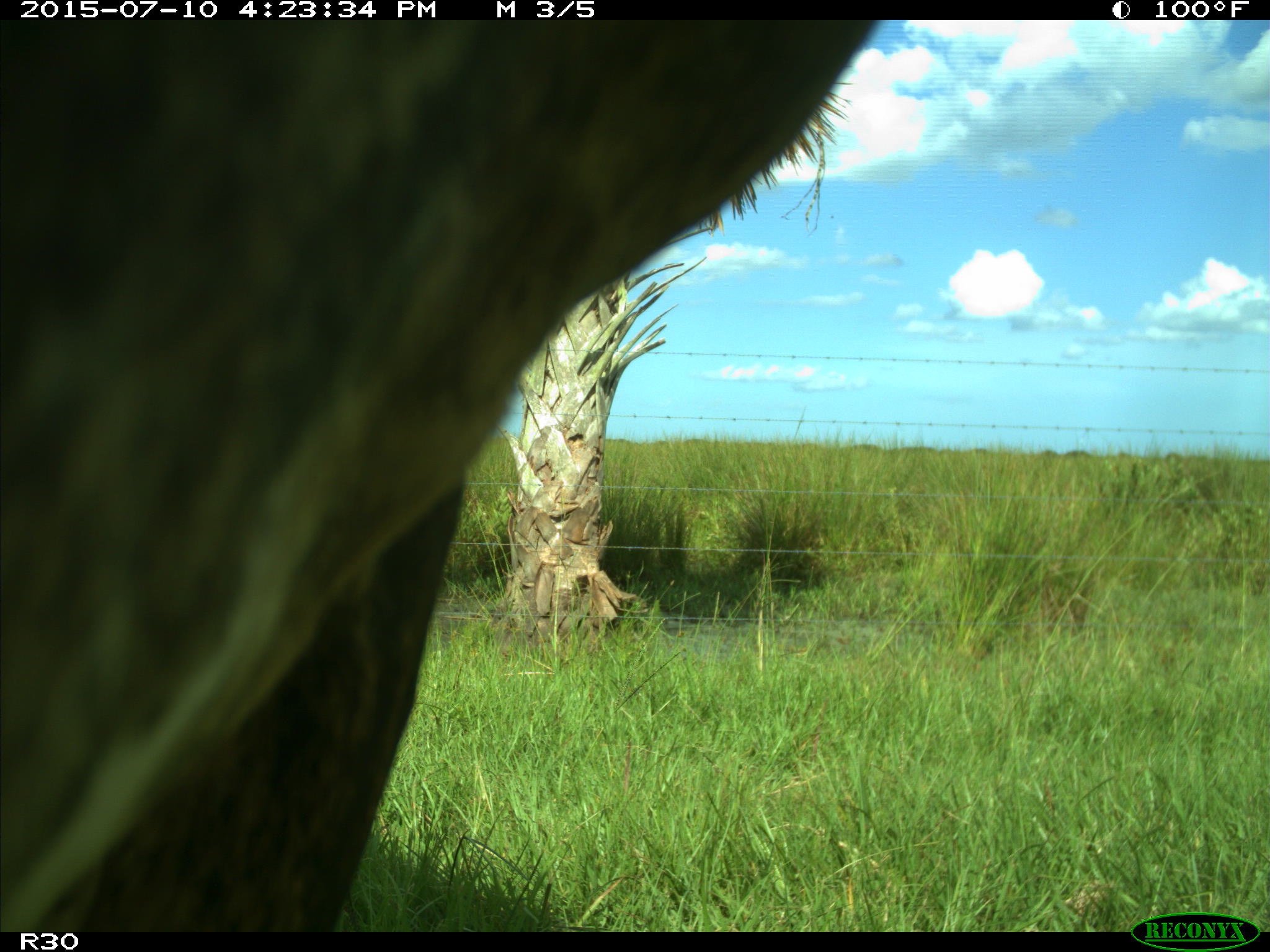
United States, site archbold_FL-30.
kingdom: Animalia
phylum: Chordata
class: Mammalia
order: Artiodactyla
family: Bovidae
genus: Bos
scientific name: Bos taurus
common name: domestic cow